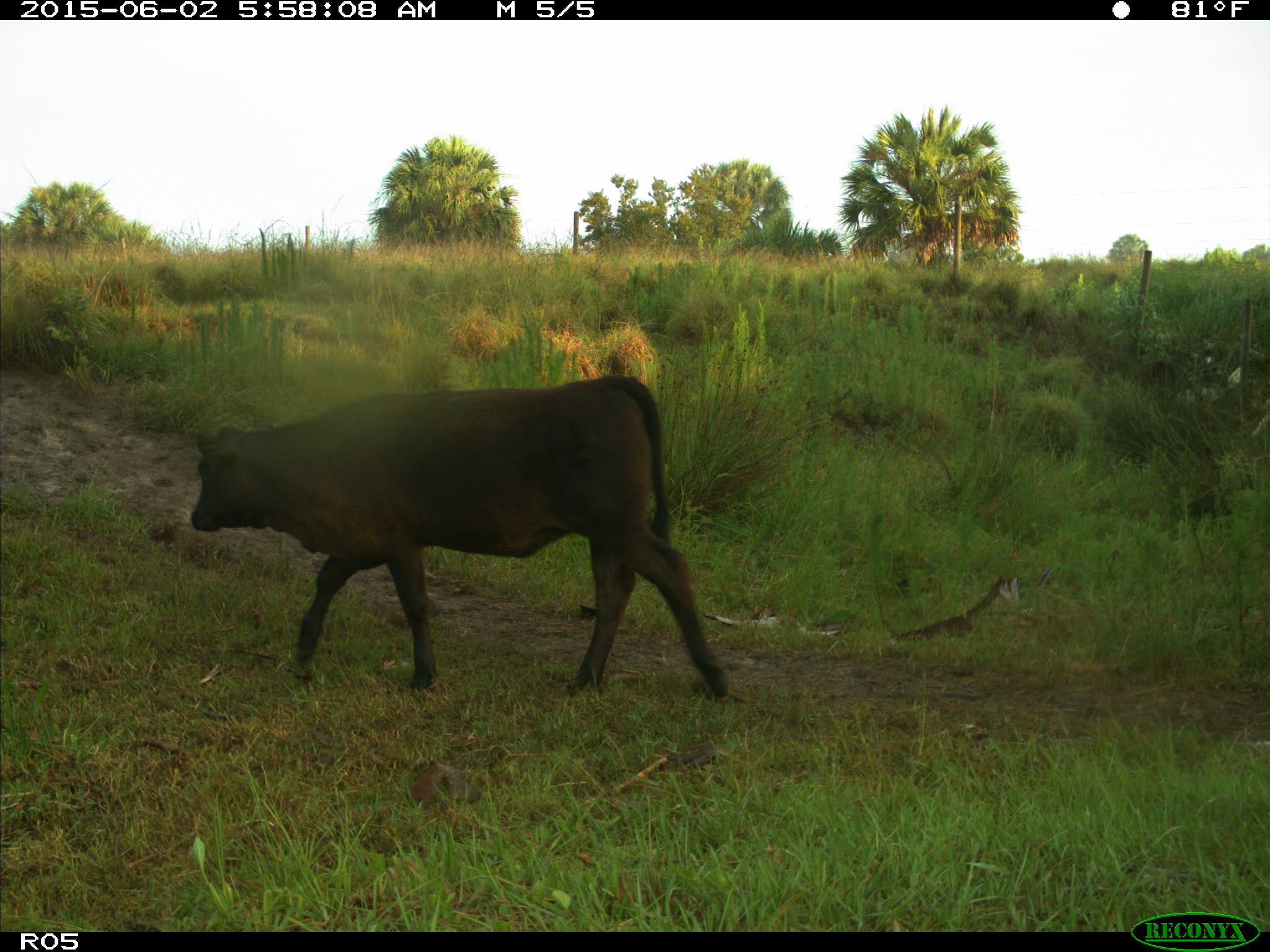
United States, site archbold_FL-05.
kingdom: Animalia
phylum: Chordata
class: Mammalia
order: Artiodactyla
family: Bovidae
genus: Bos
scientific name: Bos taurus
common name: domestic cow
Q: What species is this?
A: Bos taurus (domestic cow).